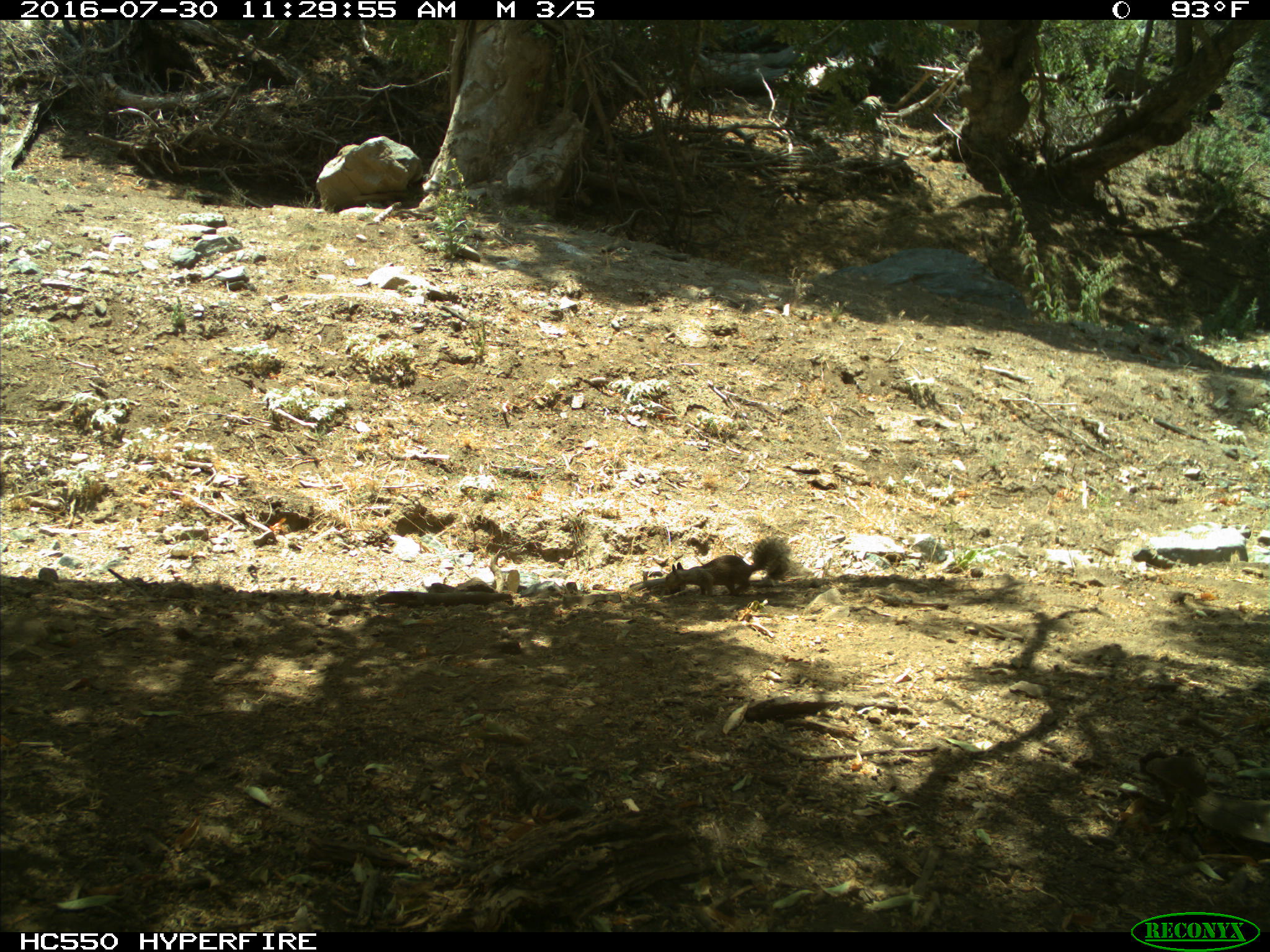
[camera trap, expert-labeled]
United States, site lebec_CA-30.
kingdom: Animalia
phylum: Chordata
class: Mammalia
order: Rodentia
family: Sciuridae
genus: Otospermophilus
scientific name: Otospermophilus beecheyi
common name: california ground squirrel